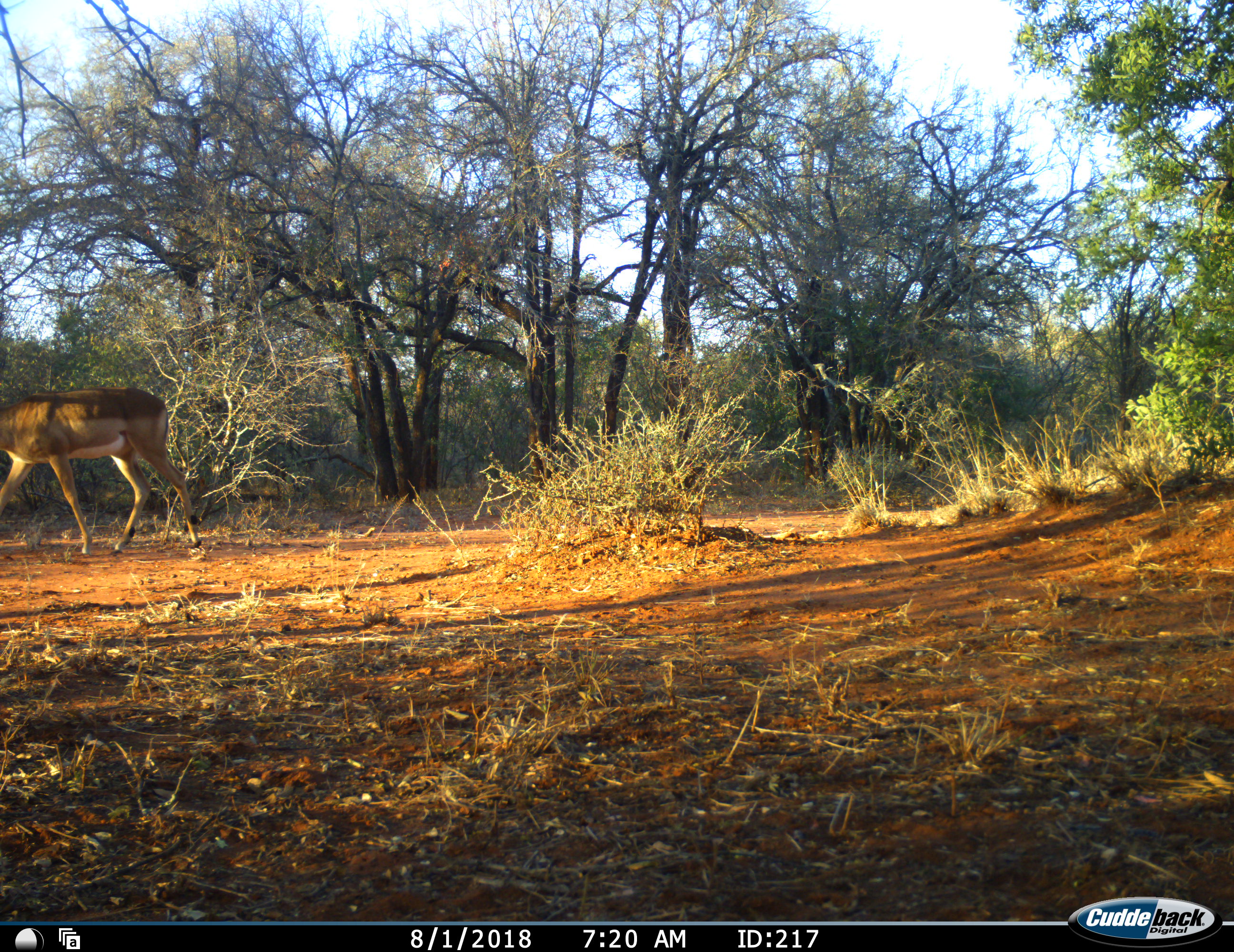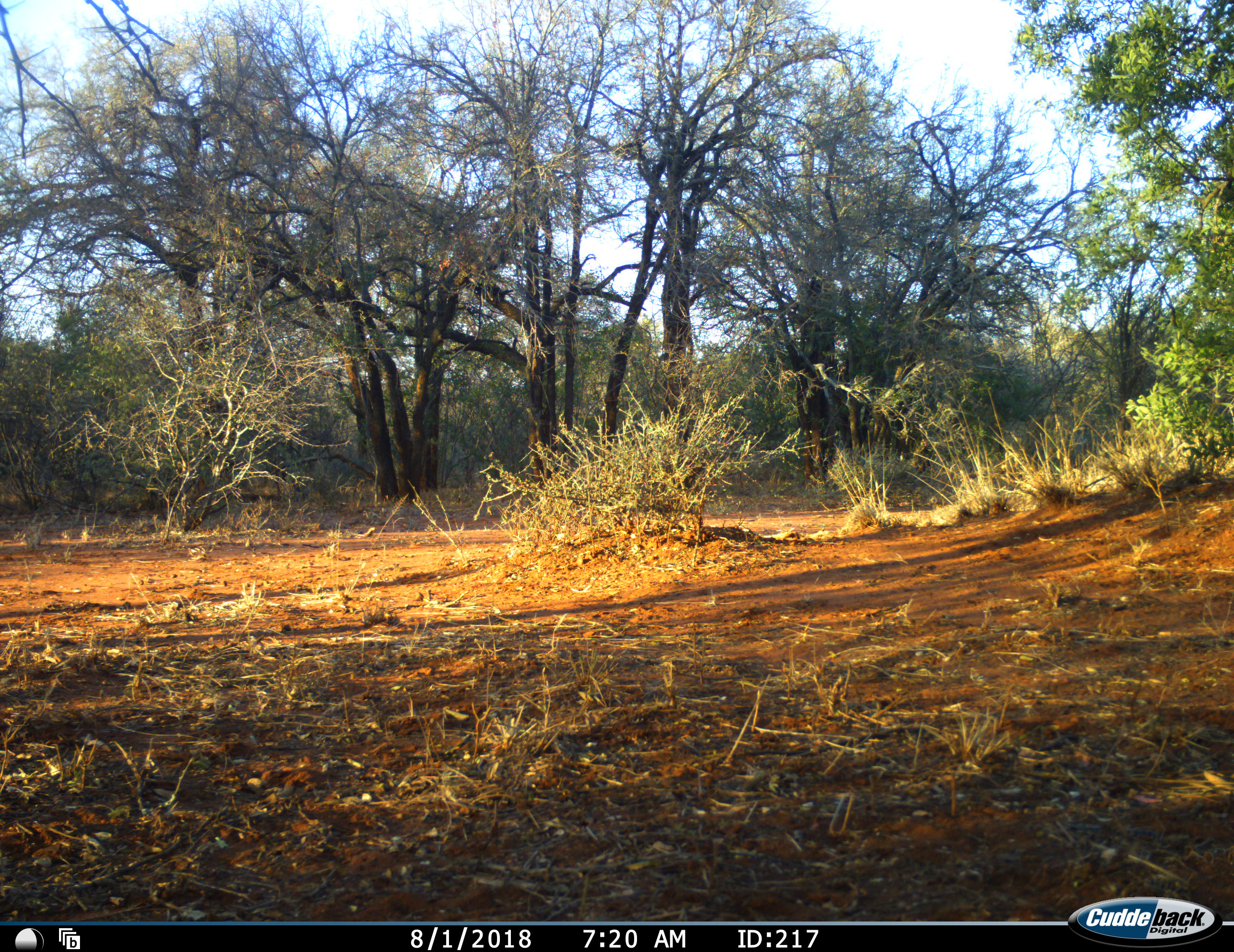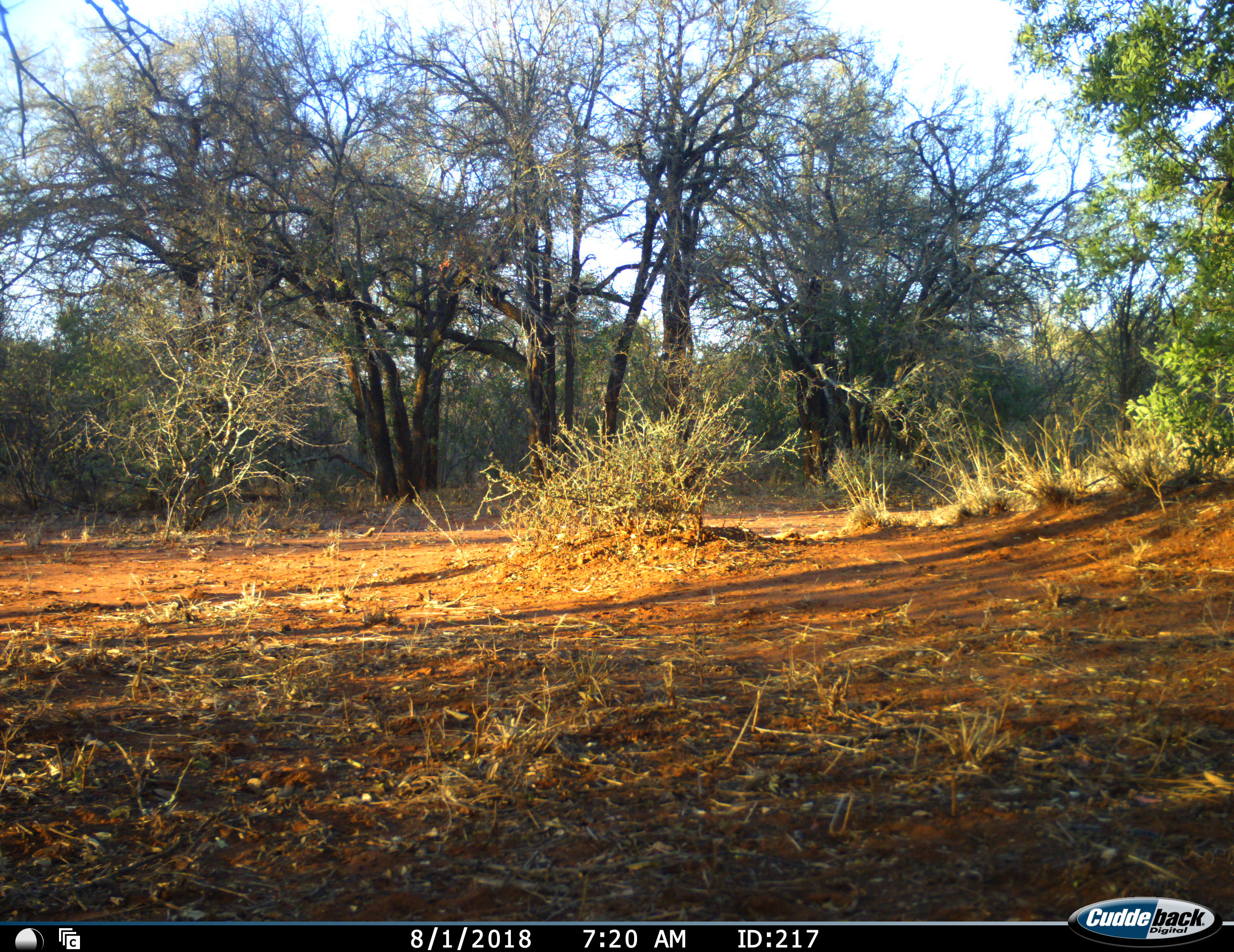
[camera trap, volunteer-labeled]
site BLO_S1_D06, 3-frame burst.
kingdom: Animalia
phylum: Chordata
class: Mammalia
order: Artiodactyla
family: Bovidae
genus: Aepyceros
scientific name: Aepyceros melampus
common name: impala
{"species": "impala (Aepyceros melampus)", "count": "1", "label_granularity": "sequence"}